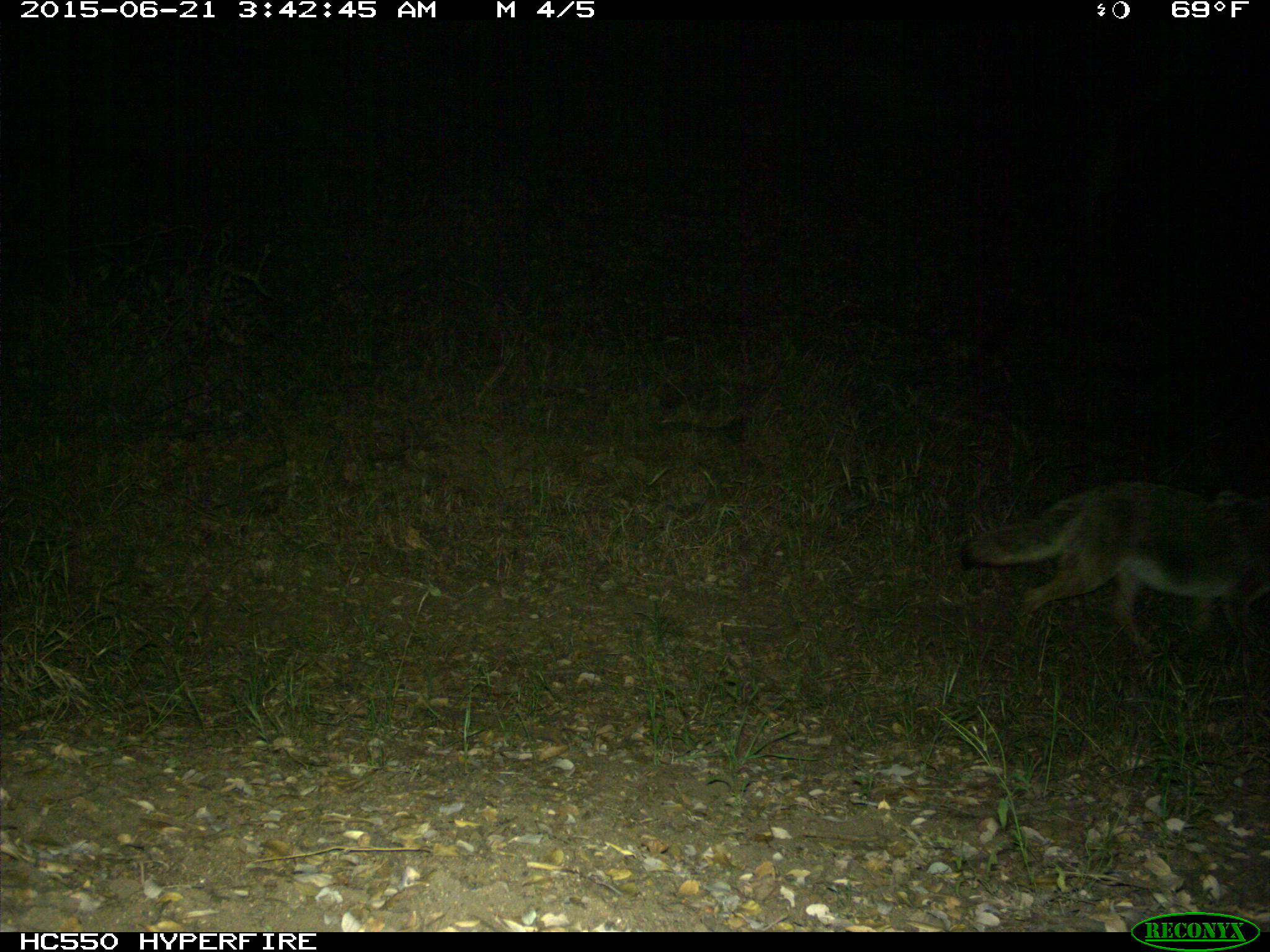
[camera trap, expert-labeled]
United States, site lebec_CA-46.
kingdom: Animalia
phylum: Chordata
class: Mammalia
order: Carnivora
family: Canidae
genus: Canis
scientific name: Canis latrans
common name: coyote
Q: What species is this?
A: Canis latrans (coyote).